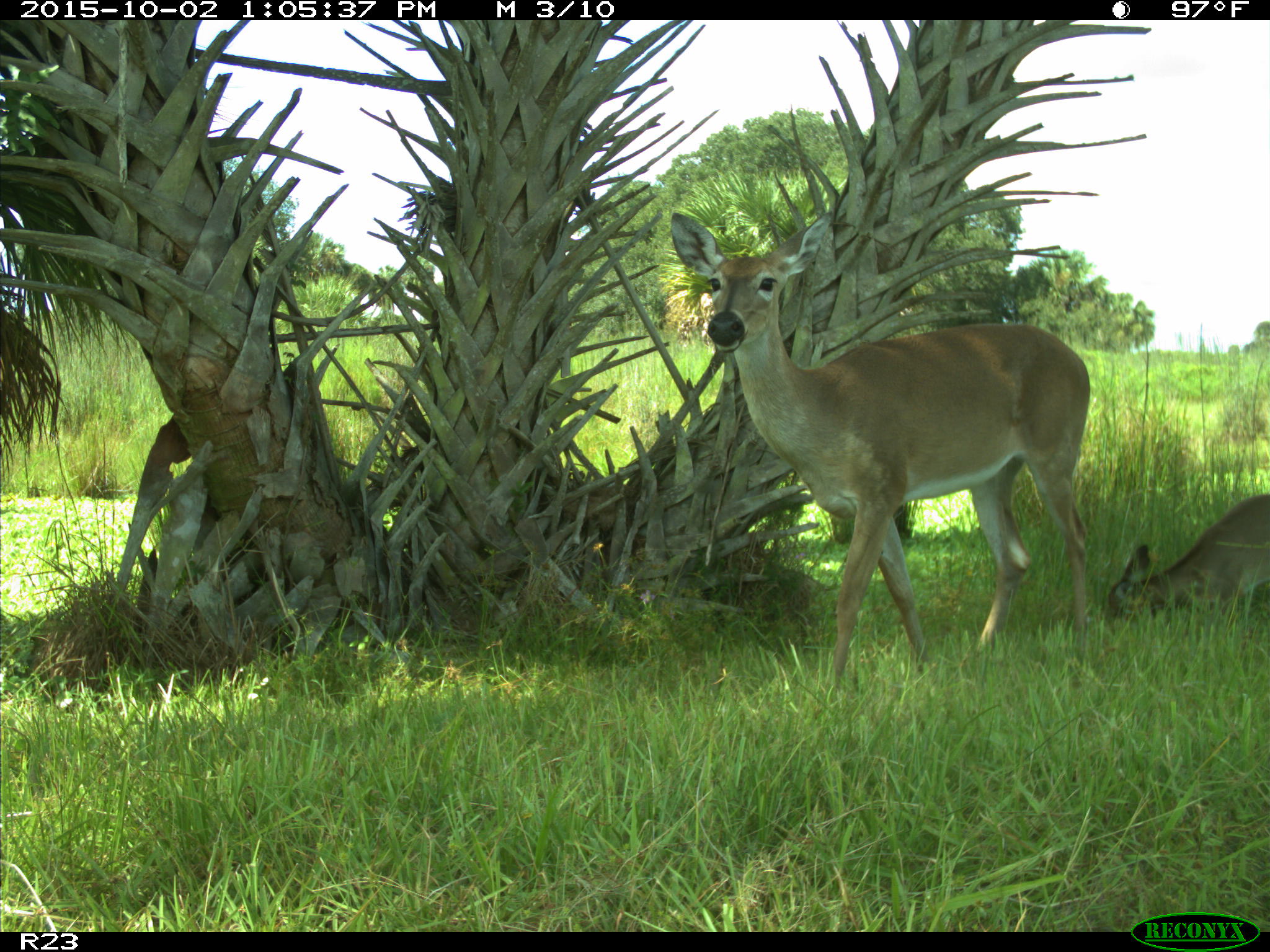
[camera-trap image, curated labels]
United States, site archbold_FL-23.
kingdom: Animalia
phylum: Chordata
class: Mammalia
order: Artiodactyla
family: Cervidae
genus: Odocoileus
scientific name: Odocoileus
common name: deer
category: unidentified deer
Unidentified deer (deer) (Odocoileus).